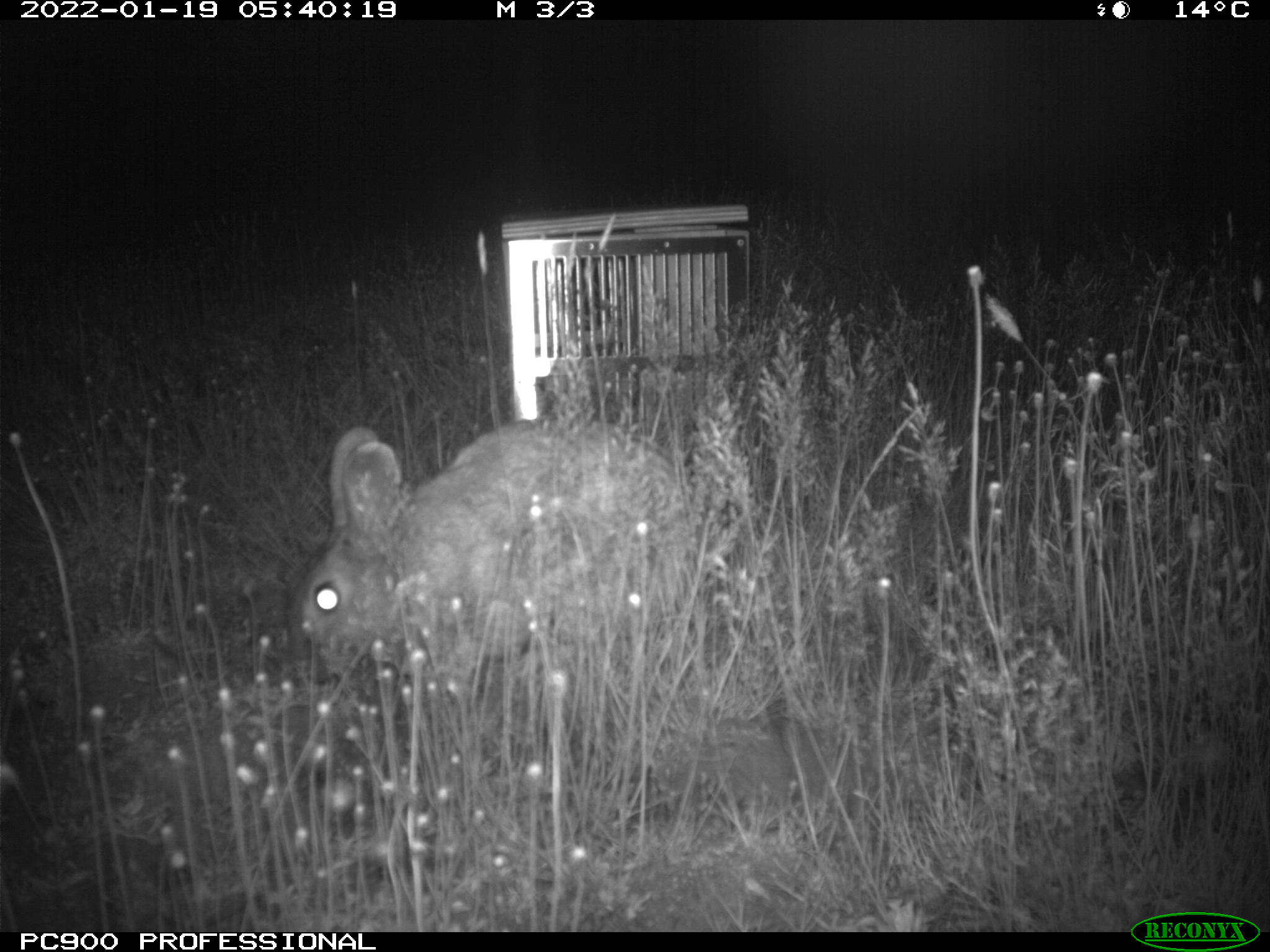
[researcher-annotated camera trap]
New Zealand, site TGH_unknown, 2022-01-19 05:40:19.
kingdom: Animalia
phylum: Chordata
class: Mammalia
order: Lagomorpha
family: Leporidae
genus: Oryctolagus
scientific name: Oryctolagus cuniculus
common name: european rabbit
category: rabbit